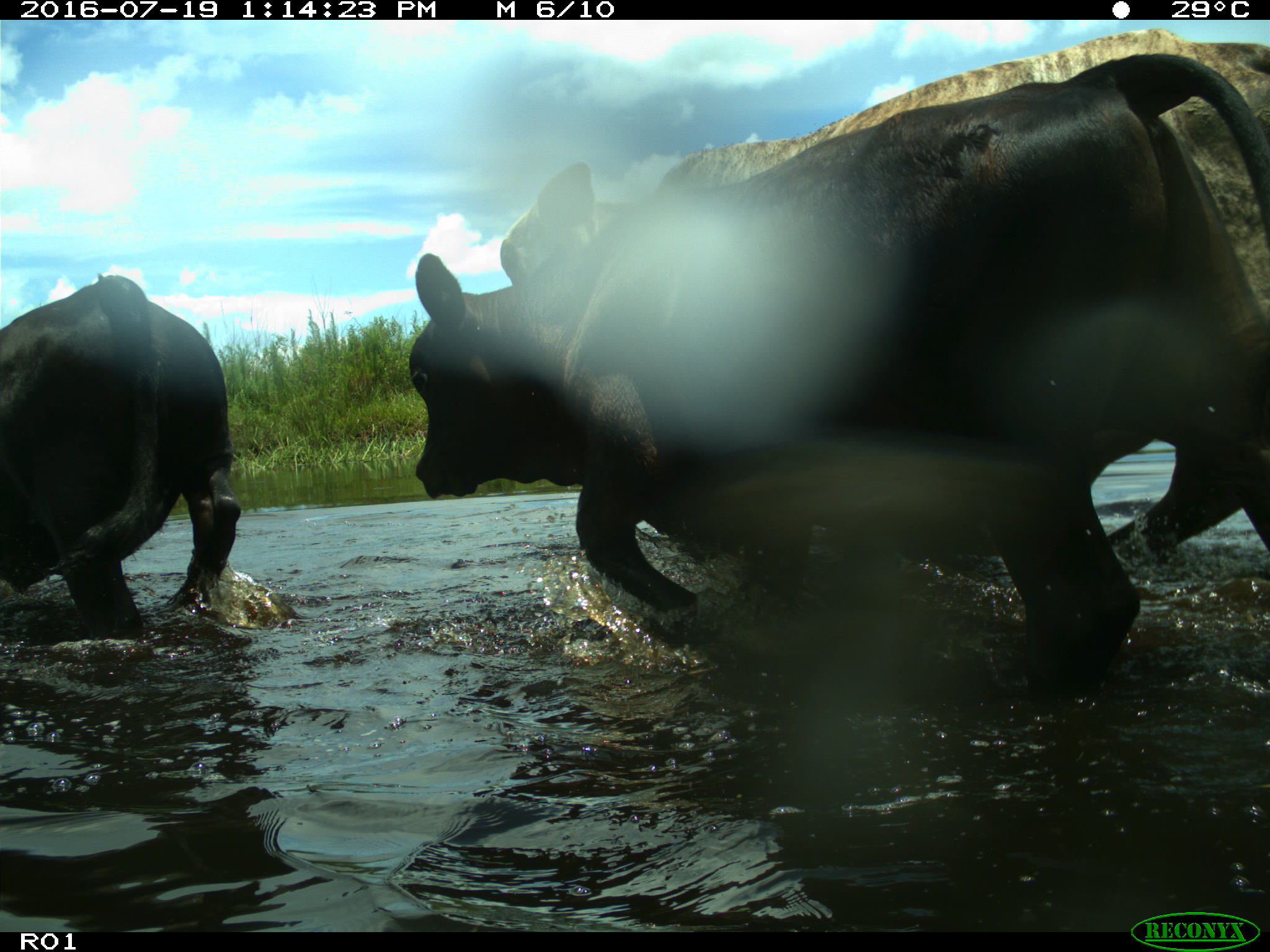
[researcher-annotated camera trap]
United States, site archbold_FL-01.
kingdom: Animalia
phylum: Chordata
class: Mammalia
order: Artiodactyla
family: Bovidae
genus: Bos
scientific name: Bos taurus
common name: domestic cow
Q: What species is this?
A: Bos taurus (domestic cow).